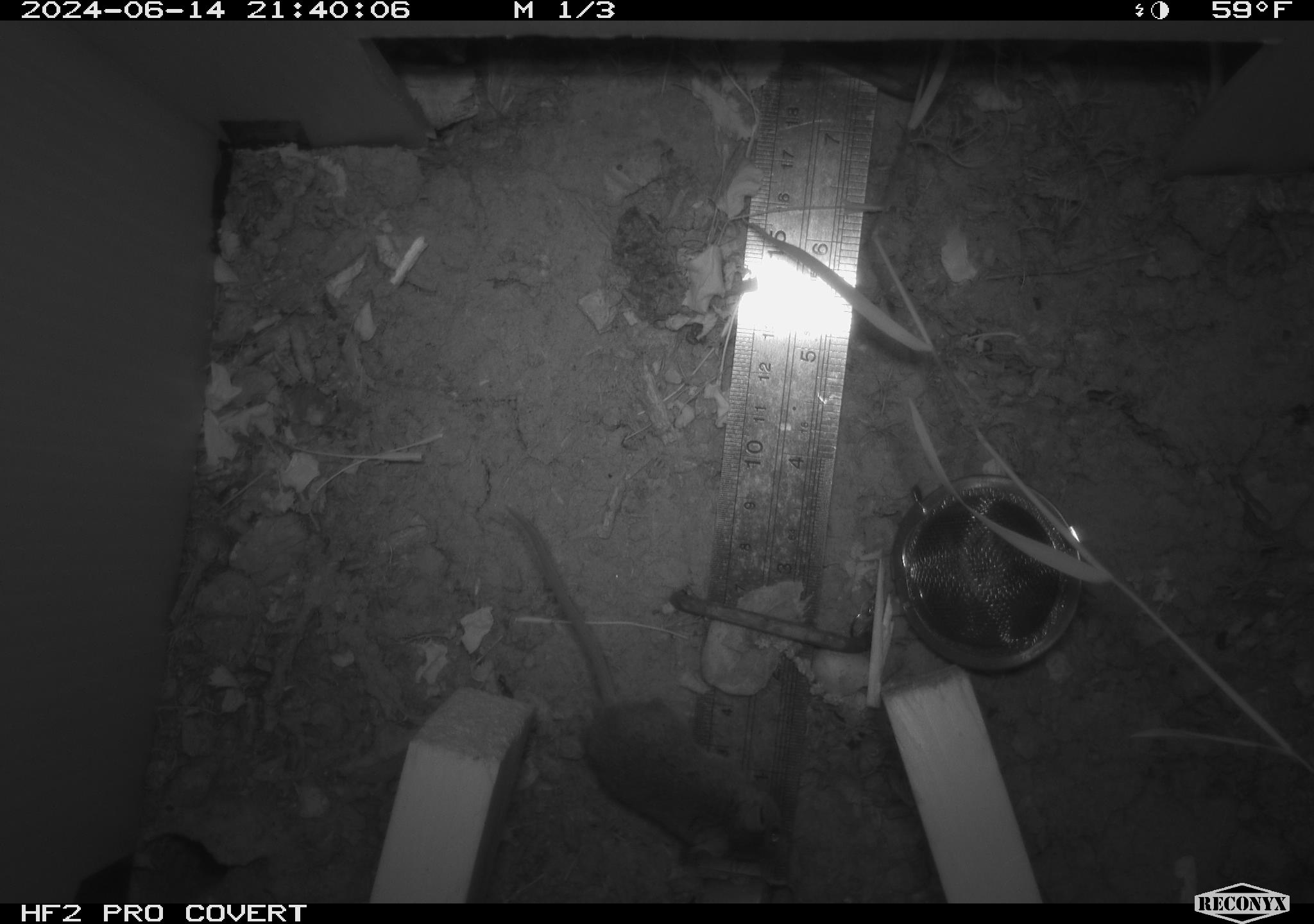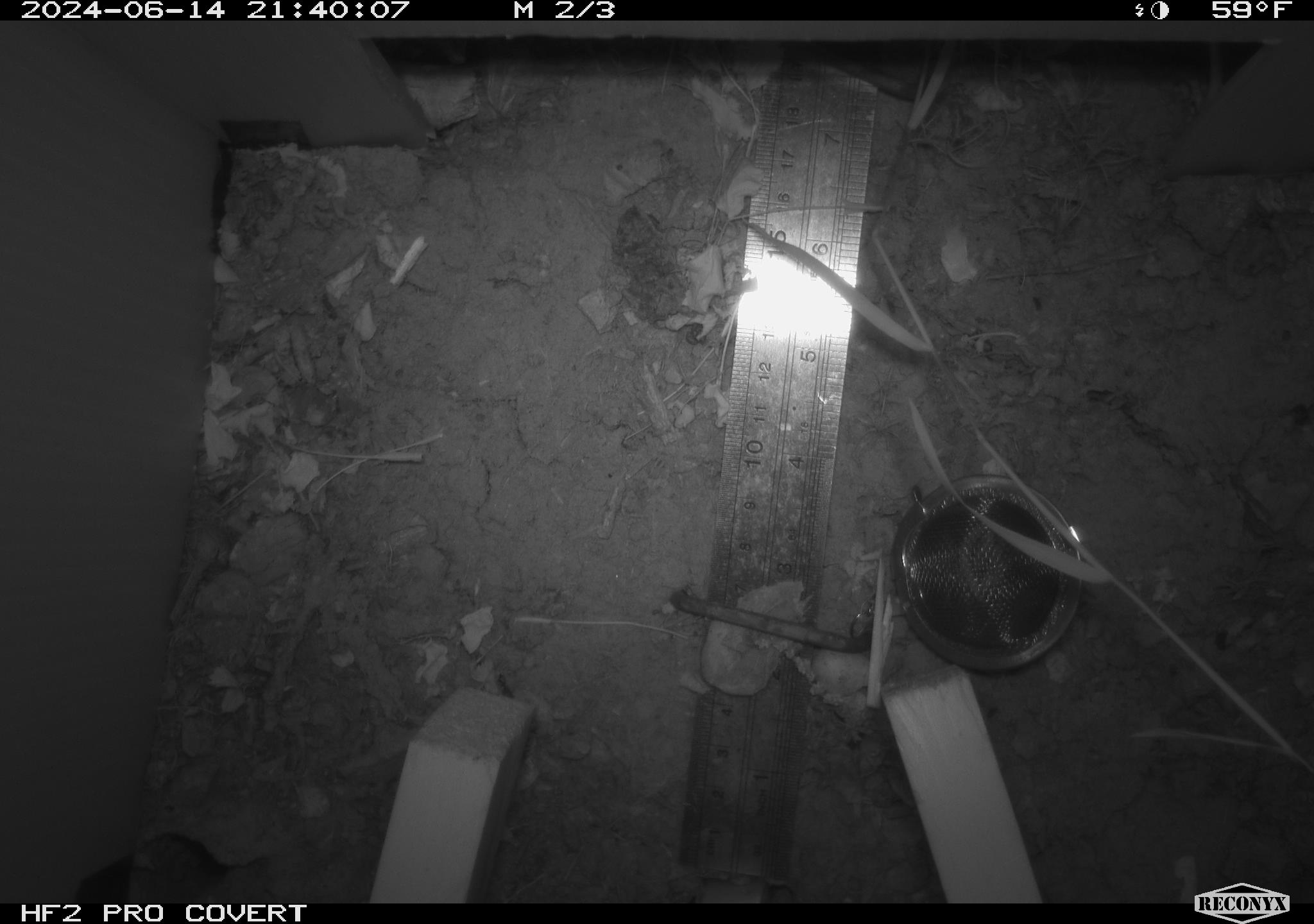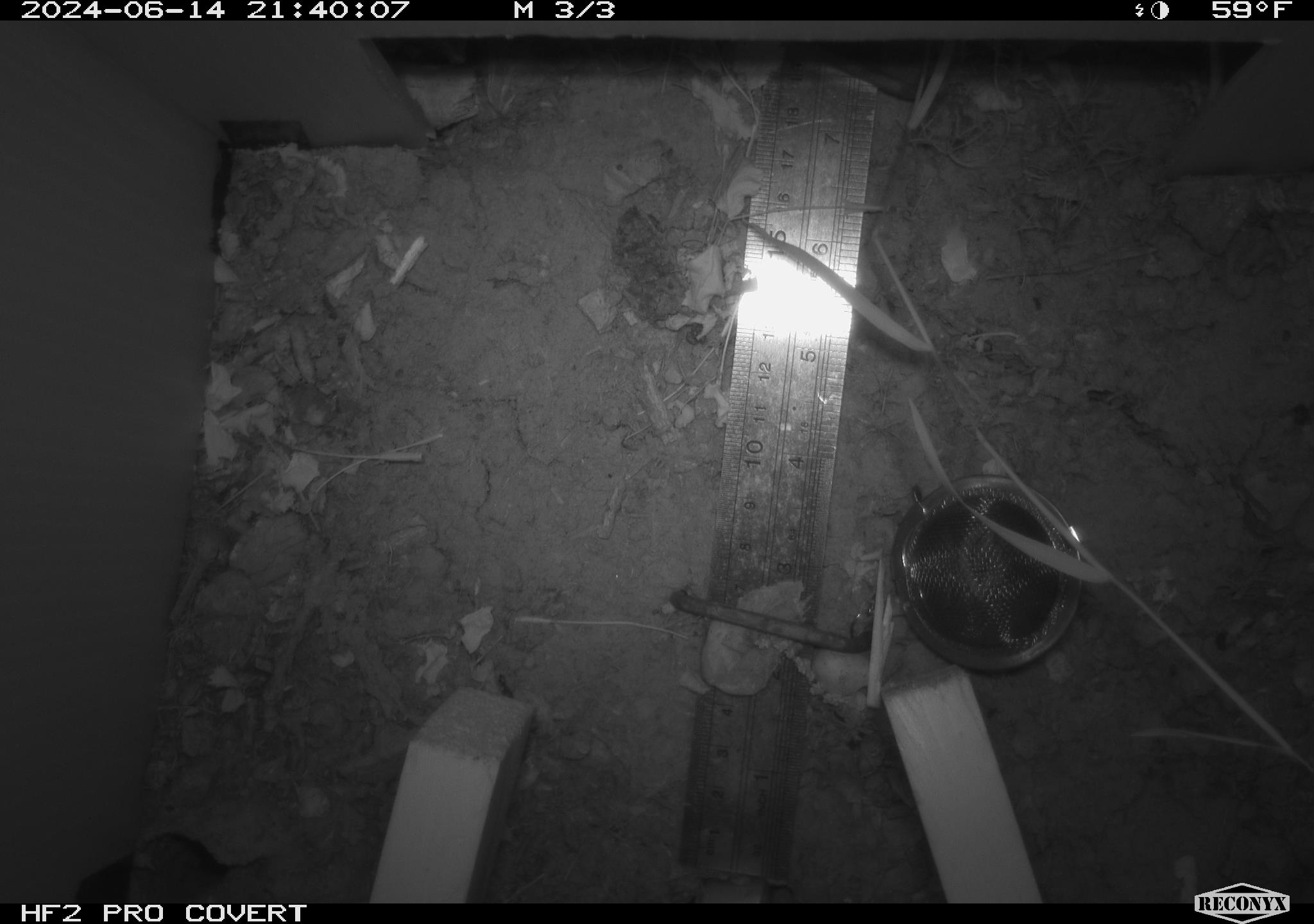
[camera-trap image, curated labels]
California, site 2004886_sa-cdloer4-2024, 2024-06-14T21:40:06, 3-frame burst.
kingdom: Animalia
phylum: Chordata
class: Mammalia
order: Rodentia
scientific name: Rodentia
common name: rodent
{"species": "rodent (Rodentia)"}